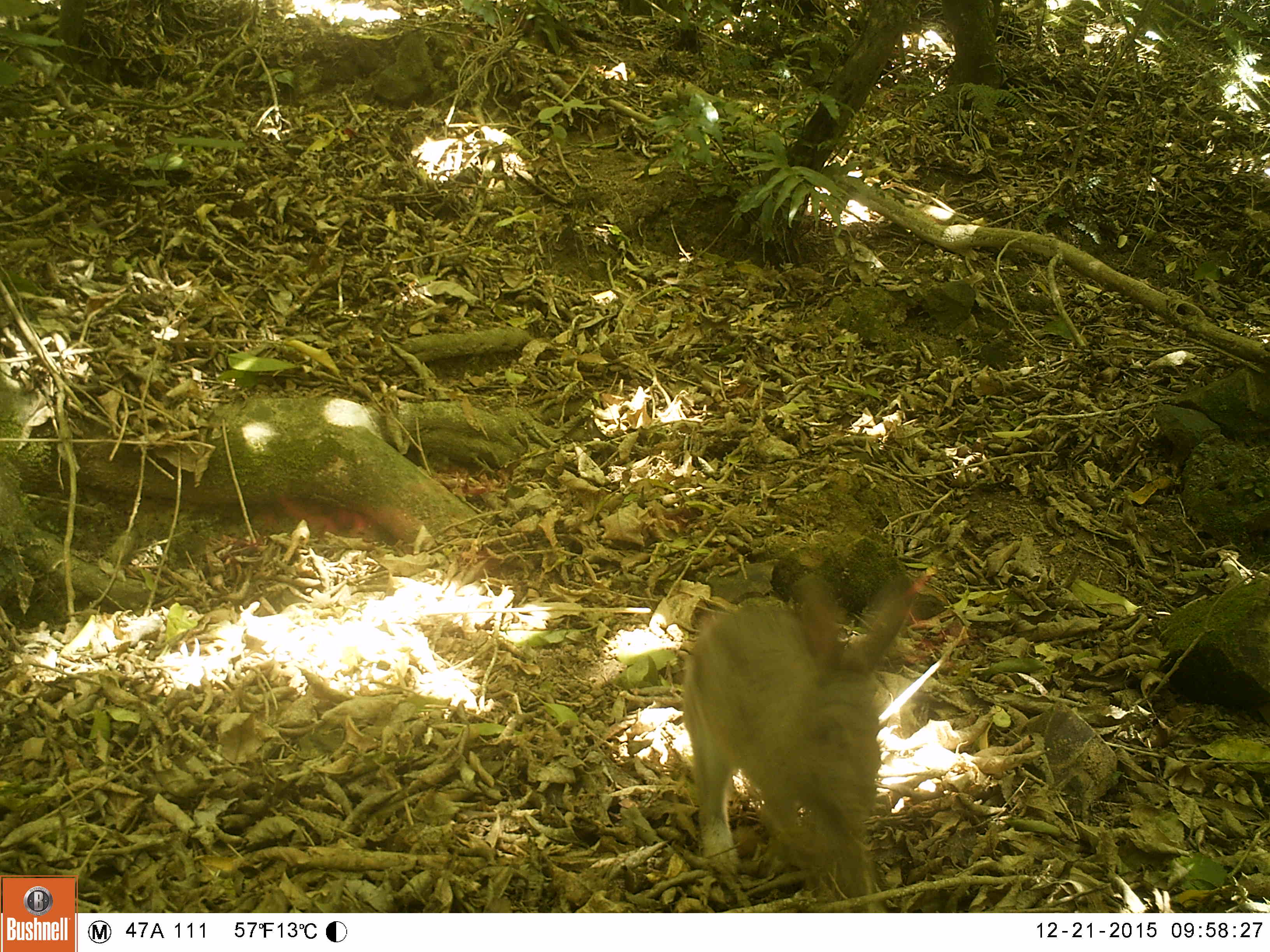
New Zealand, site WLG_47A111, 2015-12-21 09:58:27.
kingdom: Animalia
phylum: Chordata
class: Mammalia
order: Lagomorpha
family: Leporidae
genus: Oryctolagus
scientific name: Oryctolagus cuniculus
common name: european rabbit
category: rabbit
Rabbit (european rabbit) (Oryctolagus cuniculus).